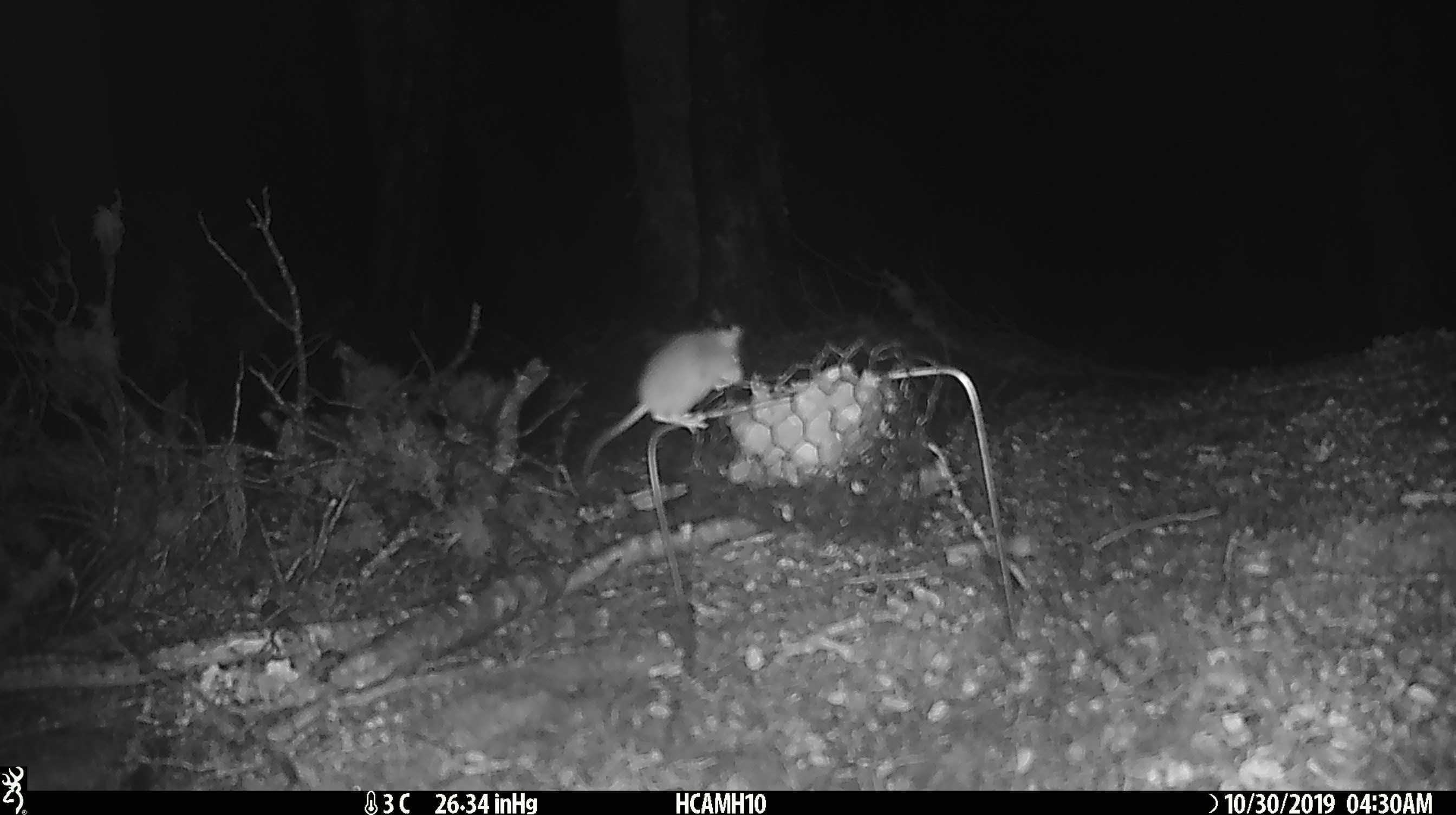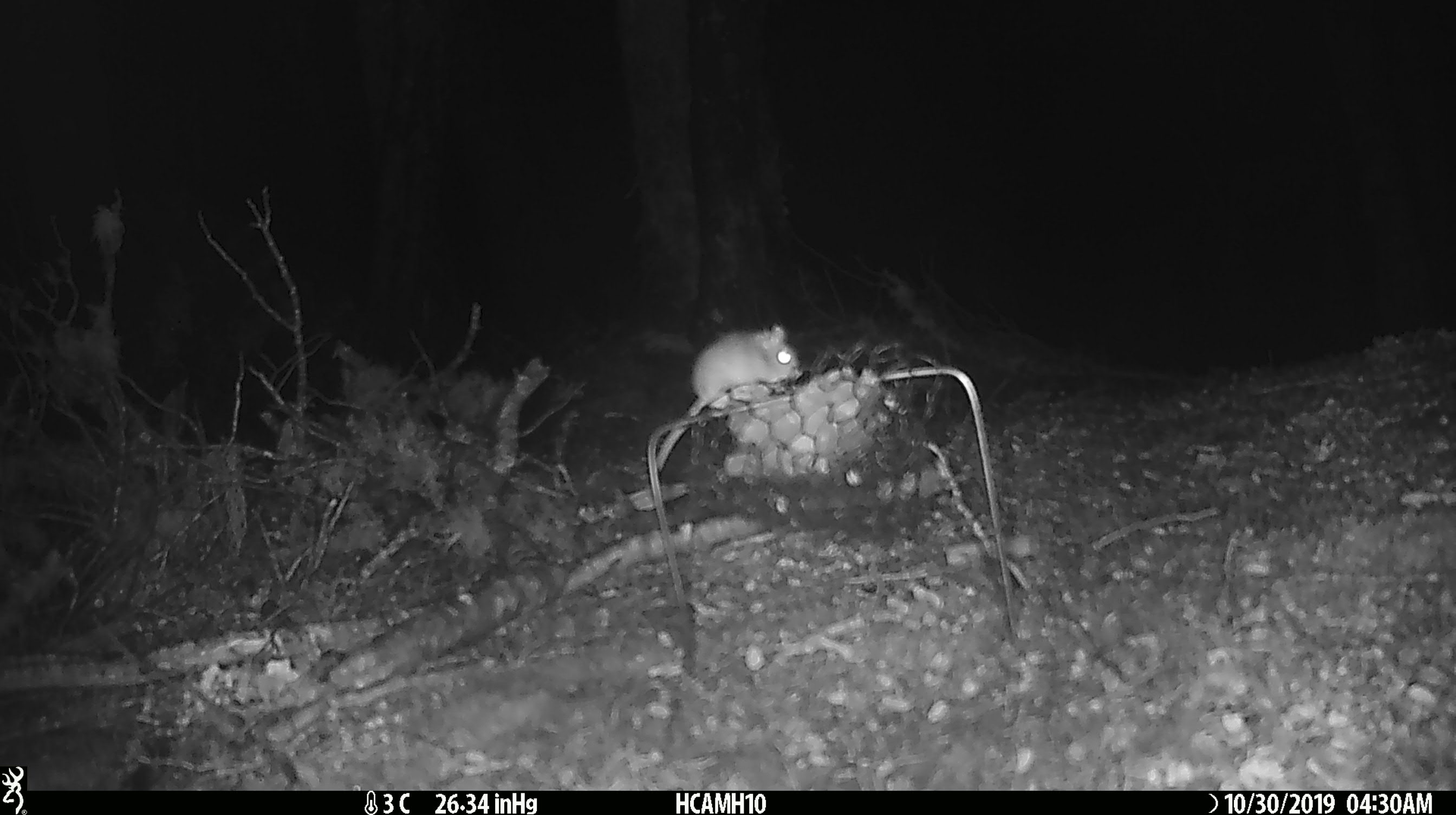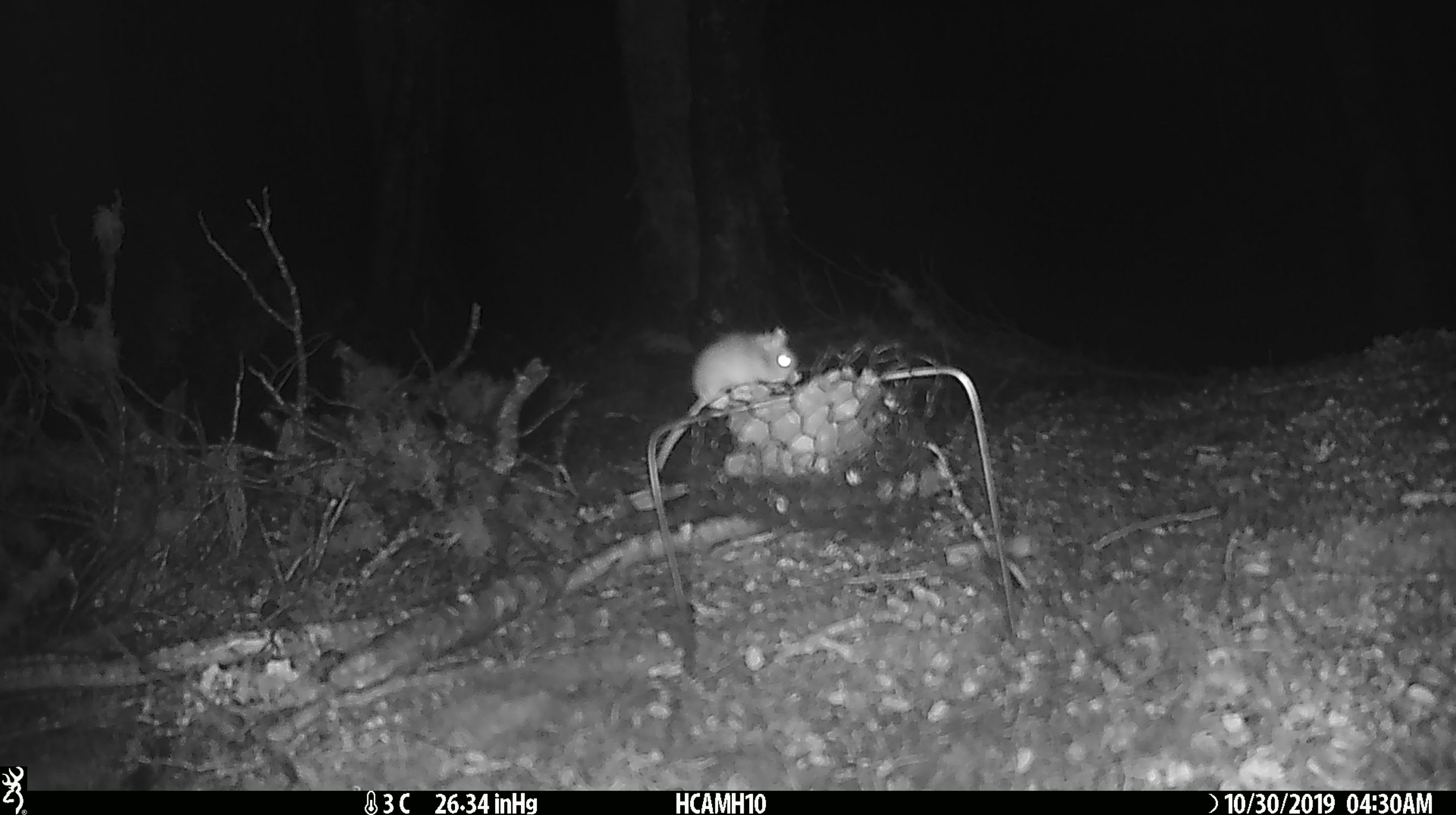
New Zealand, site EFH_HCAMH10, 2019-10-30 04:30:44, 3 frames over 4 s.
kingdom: Animalia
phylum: Chordata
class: Mammalia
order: Rodentia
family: Muridae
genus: Mus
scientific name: Mus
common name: mouse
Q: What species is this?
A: Mouse (Mus).